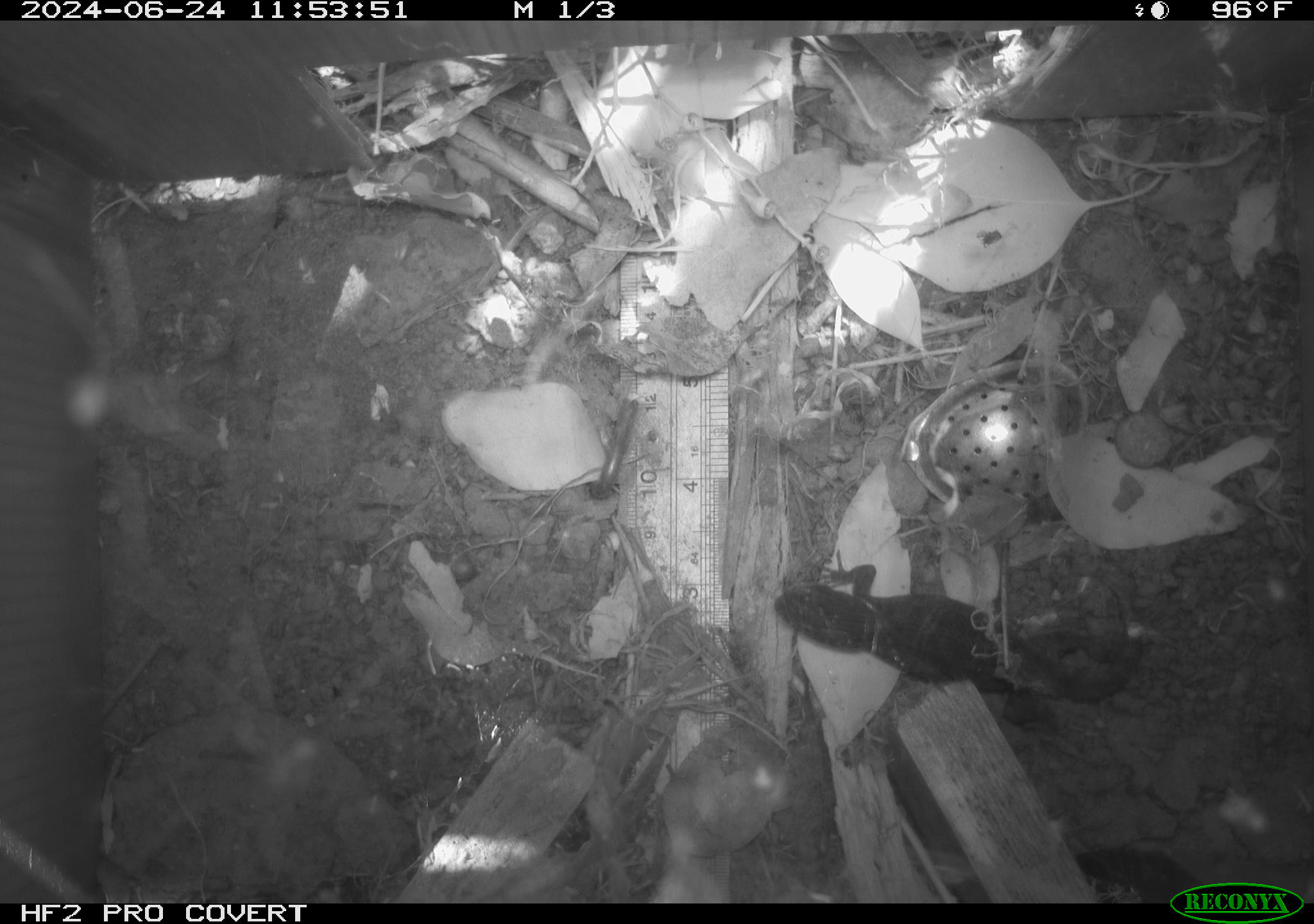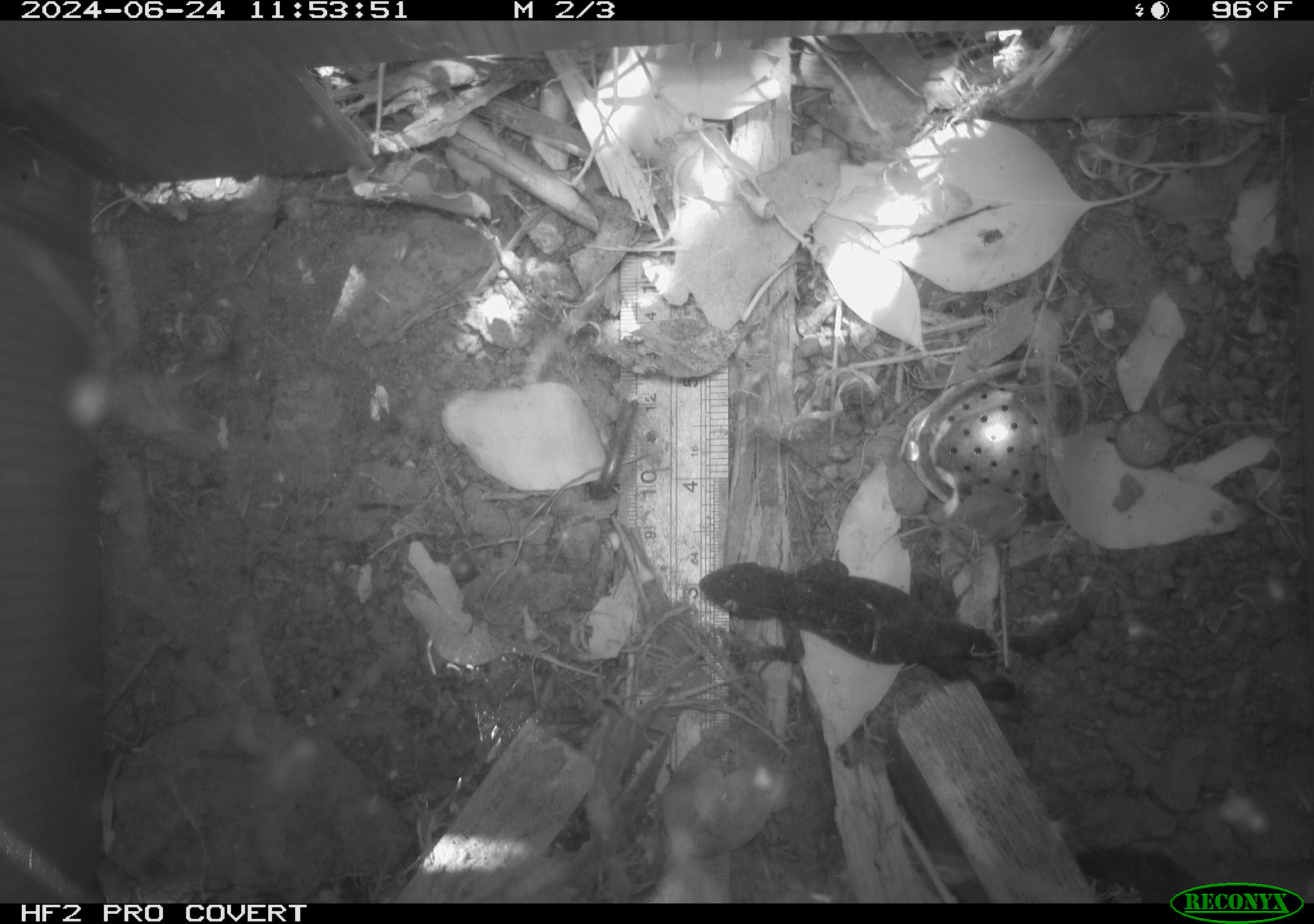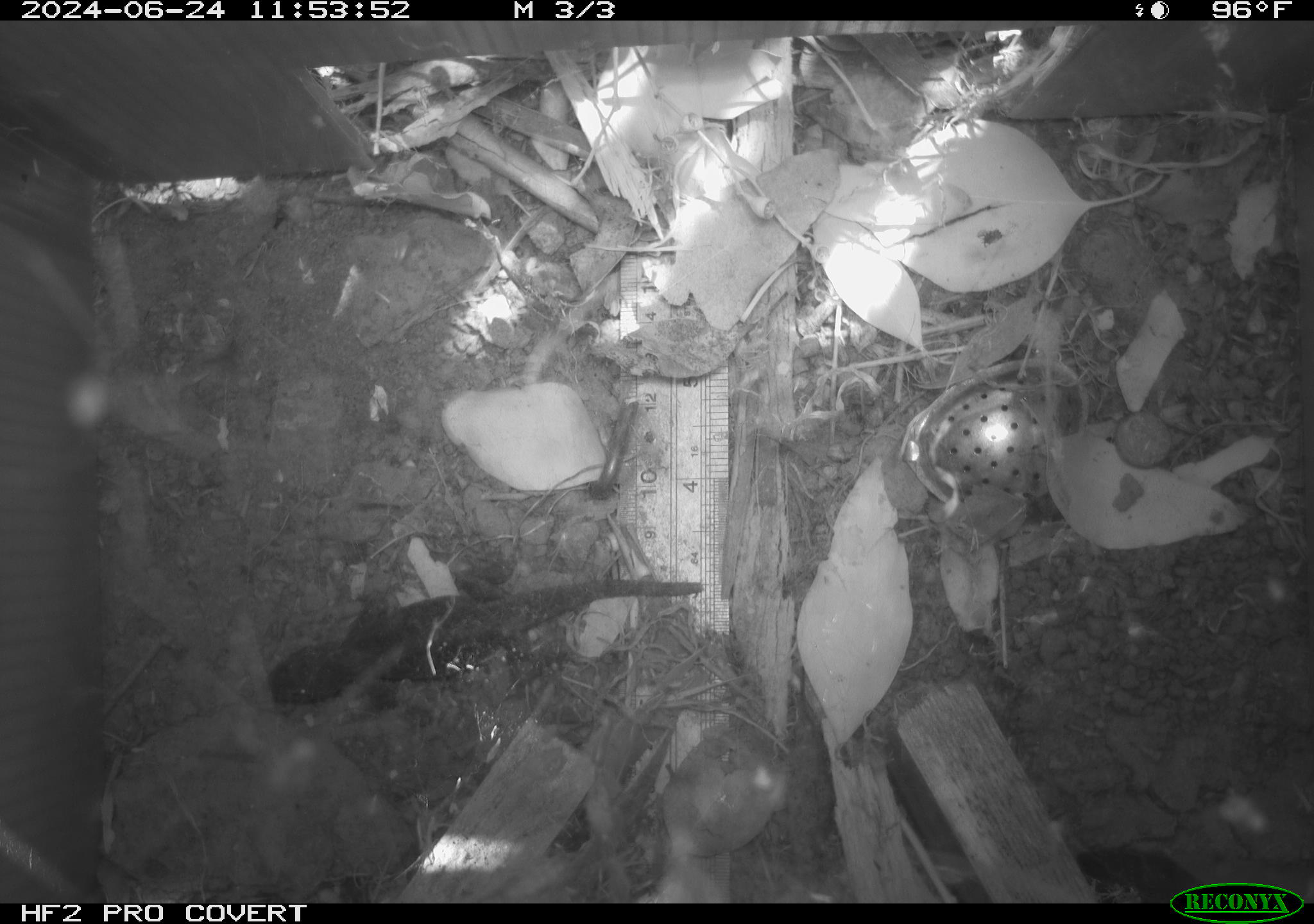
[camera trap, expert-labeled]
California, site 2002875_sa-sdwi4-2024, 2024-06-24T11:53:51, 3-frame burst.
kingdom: Animalia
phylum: Chordata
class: Reptilia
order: Squamata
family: Phrynosomatidae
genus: Sceloporus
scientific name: Sceloporus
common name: spiny lizards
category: sceloporus species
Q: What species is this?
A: Sceloporus species (spiny lizards) (Sceloporus).